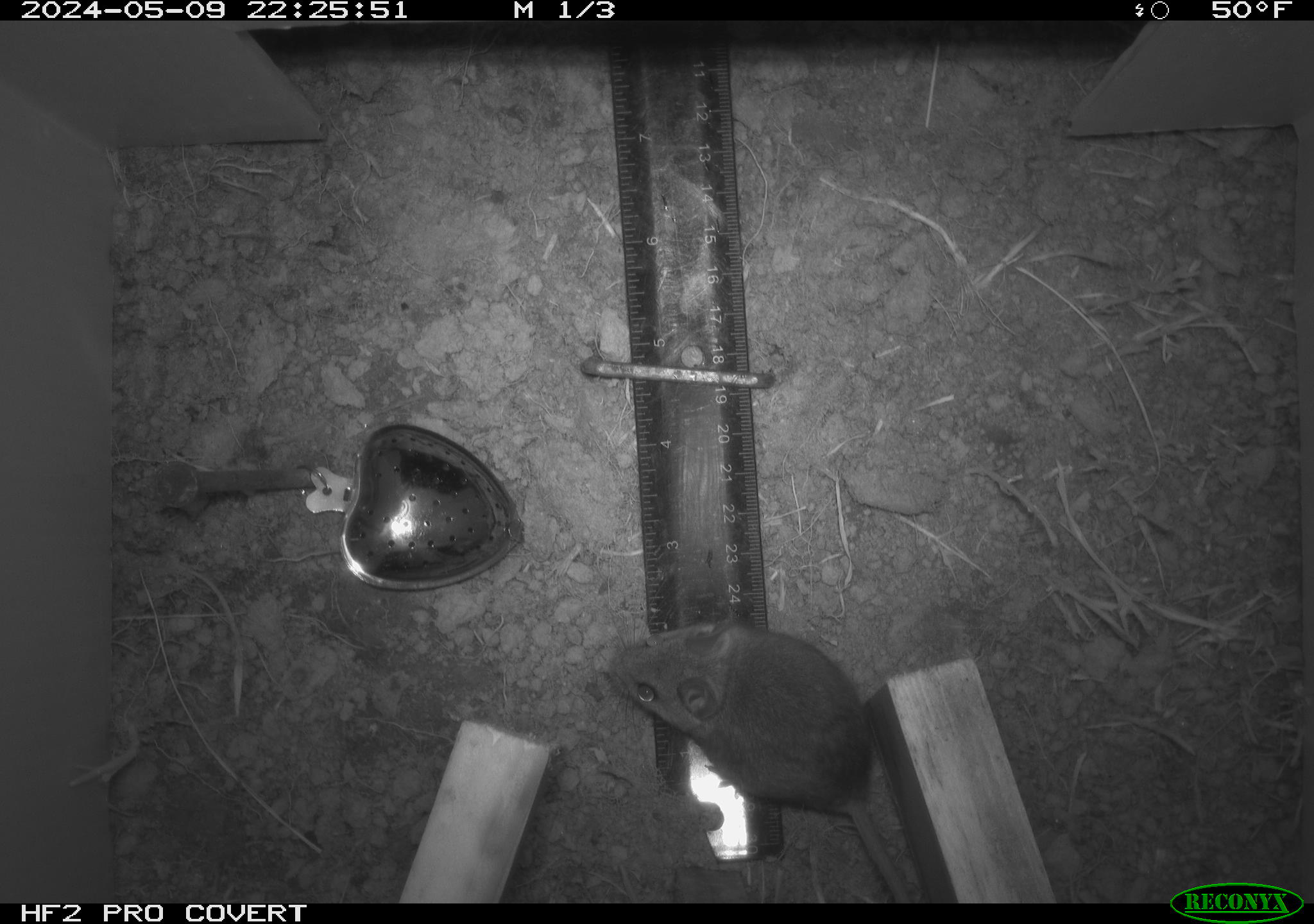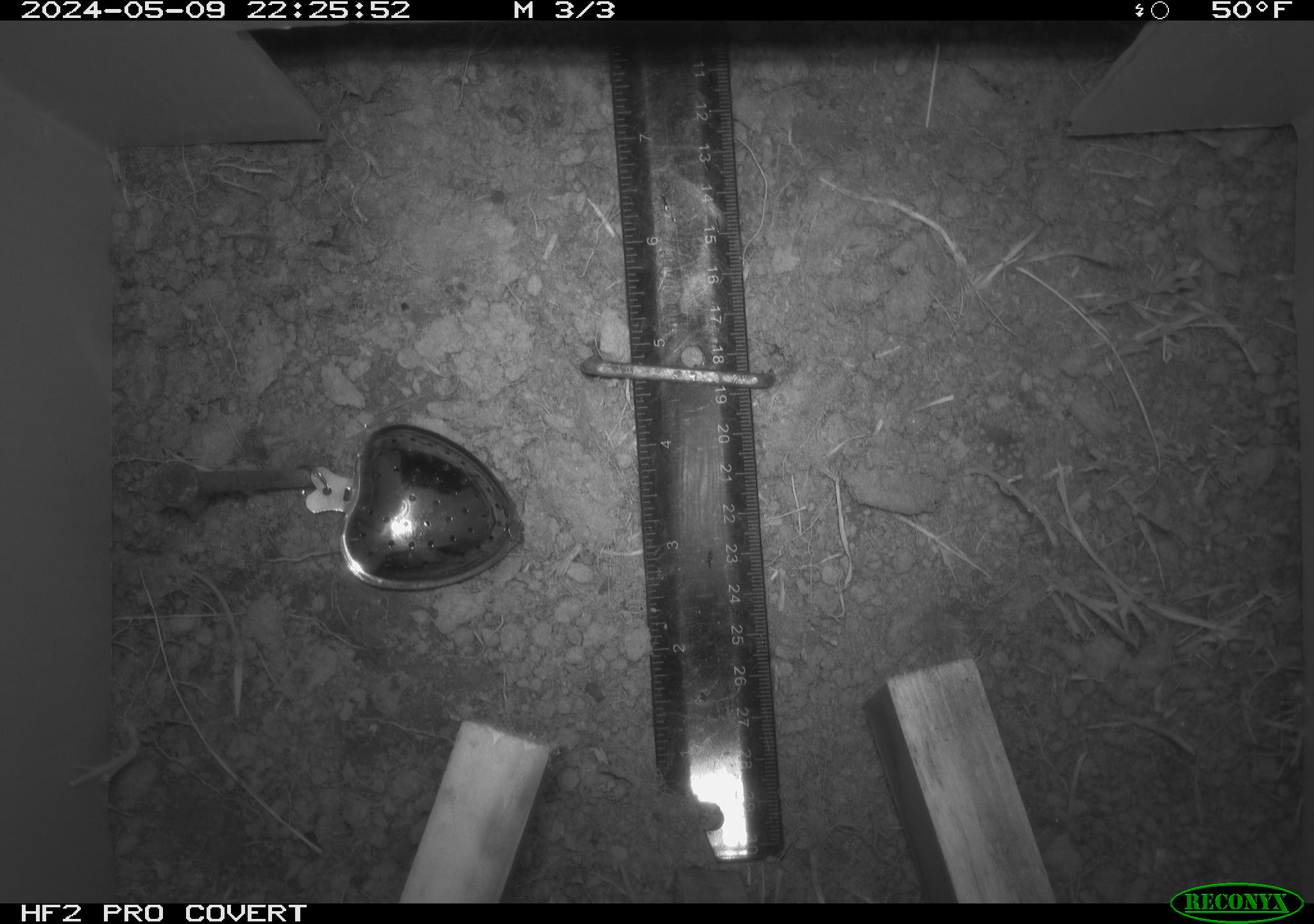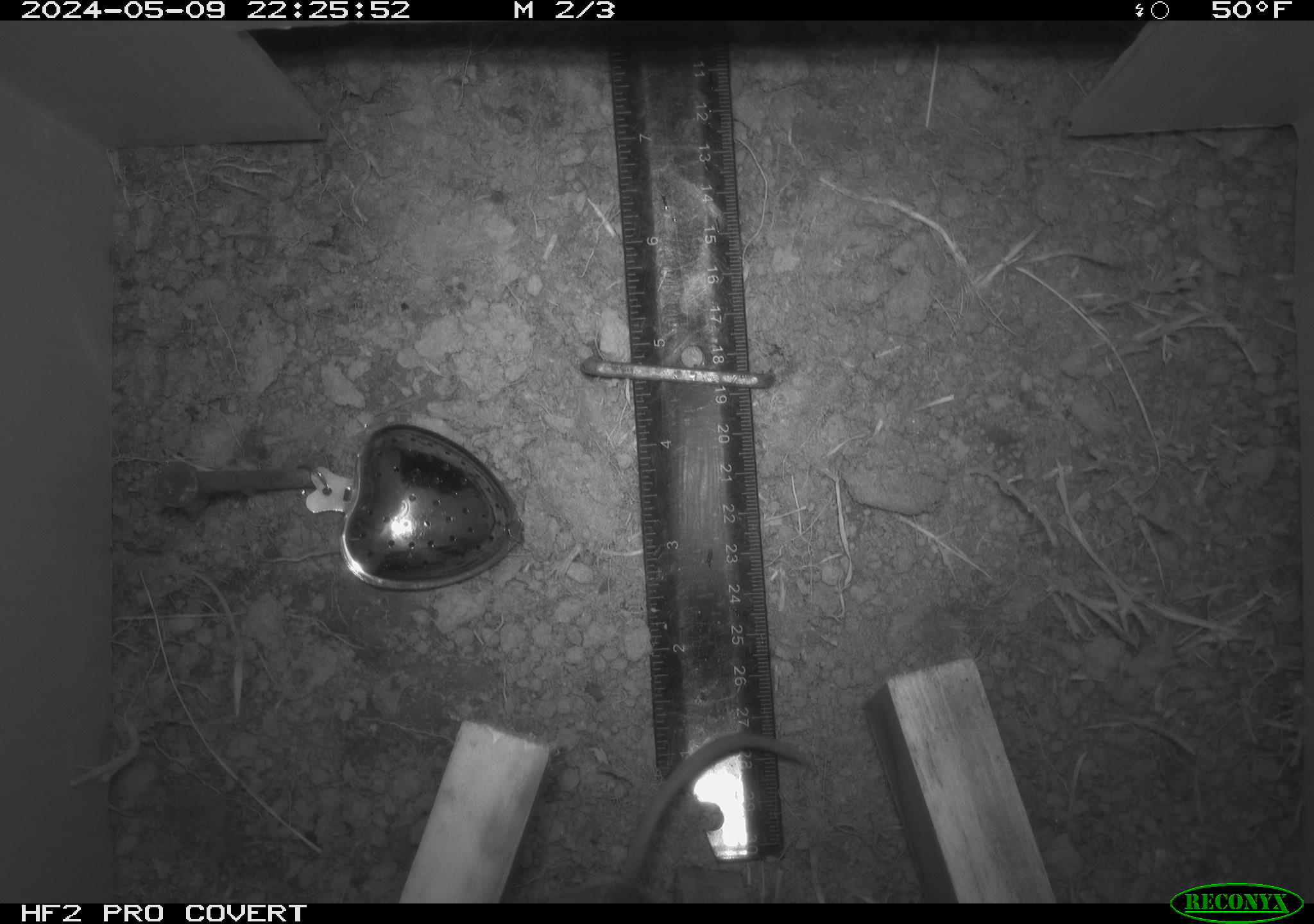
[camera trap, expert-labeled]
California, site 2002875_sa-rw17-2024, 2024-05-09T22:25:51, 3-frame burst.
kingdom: Animalia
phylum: Chordata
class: Mammalia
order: Rodentia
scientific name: Rodentia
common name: rodent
Rodent (Rodentia).